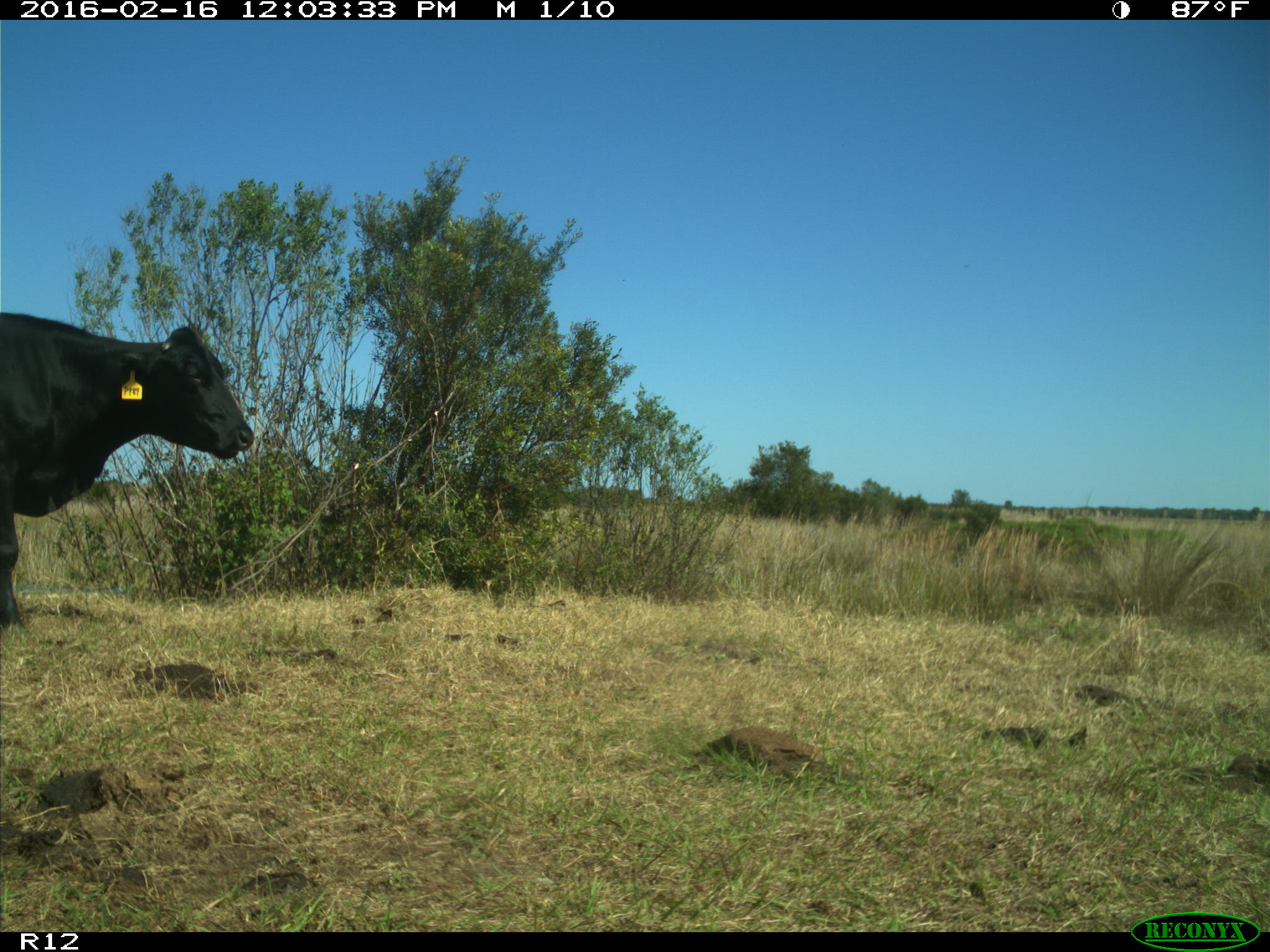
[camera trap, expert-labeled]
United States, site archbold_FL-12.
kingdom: Animalia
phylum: Chordata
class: Mammalia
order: Artiodactyla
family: Bovidae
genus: Bos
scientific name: Bos taurus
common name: domestic cow